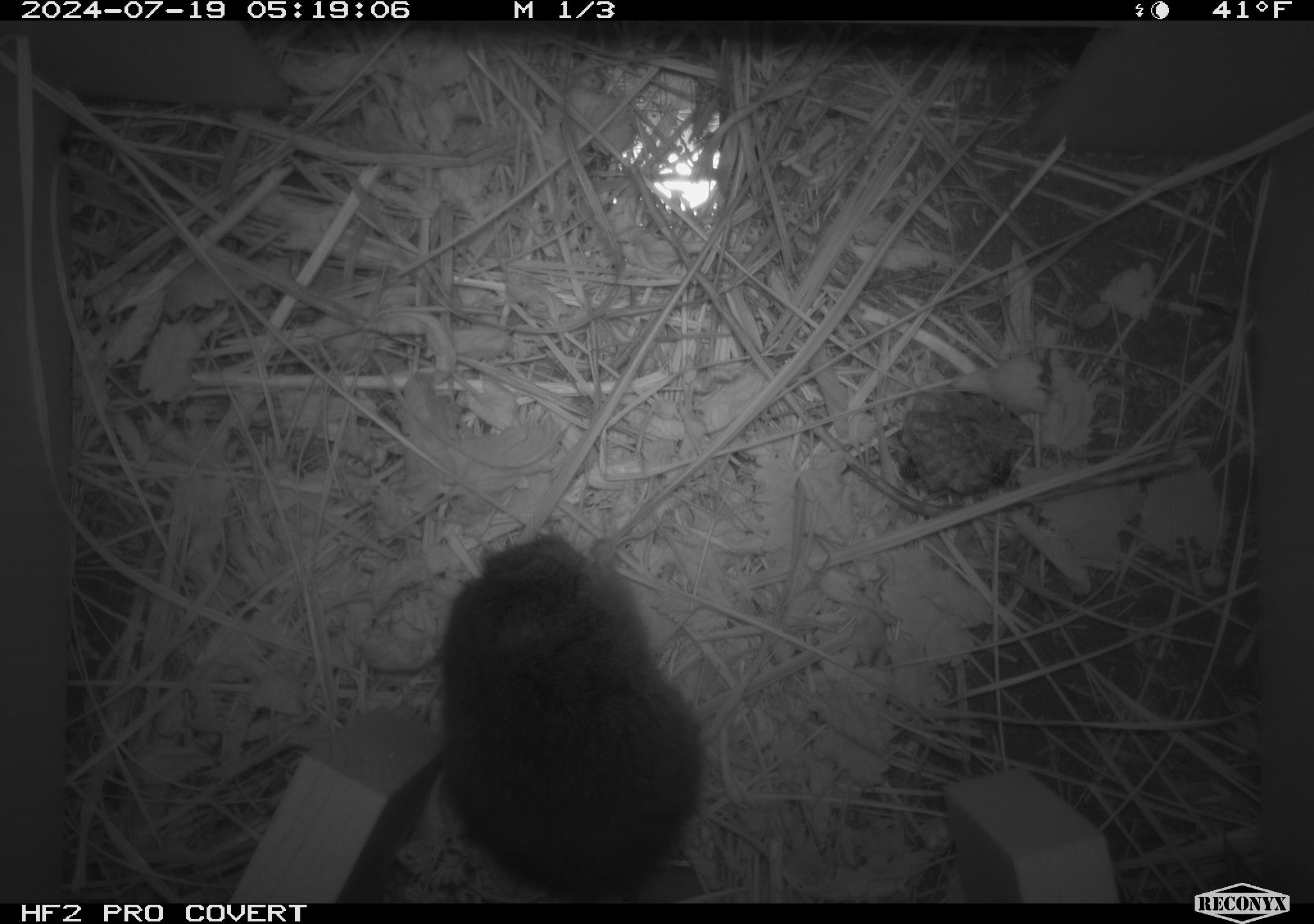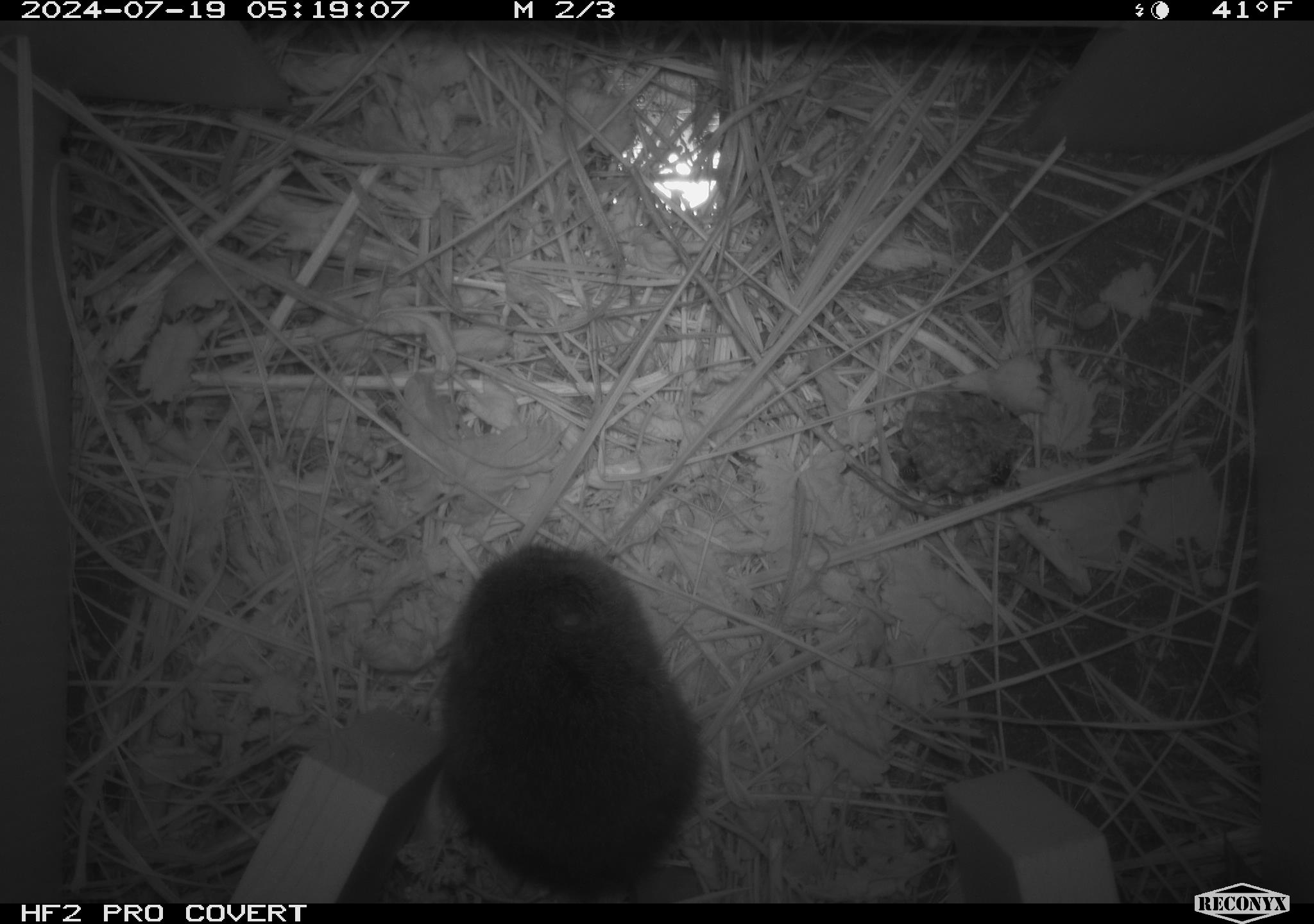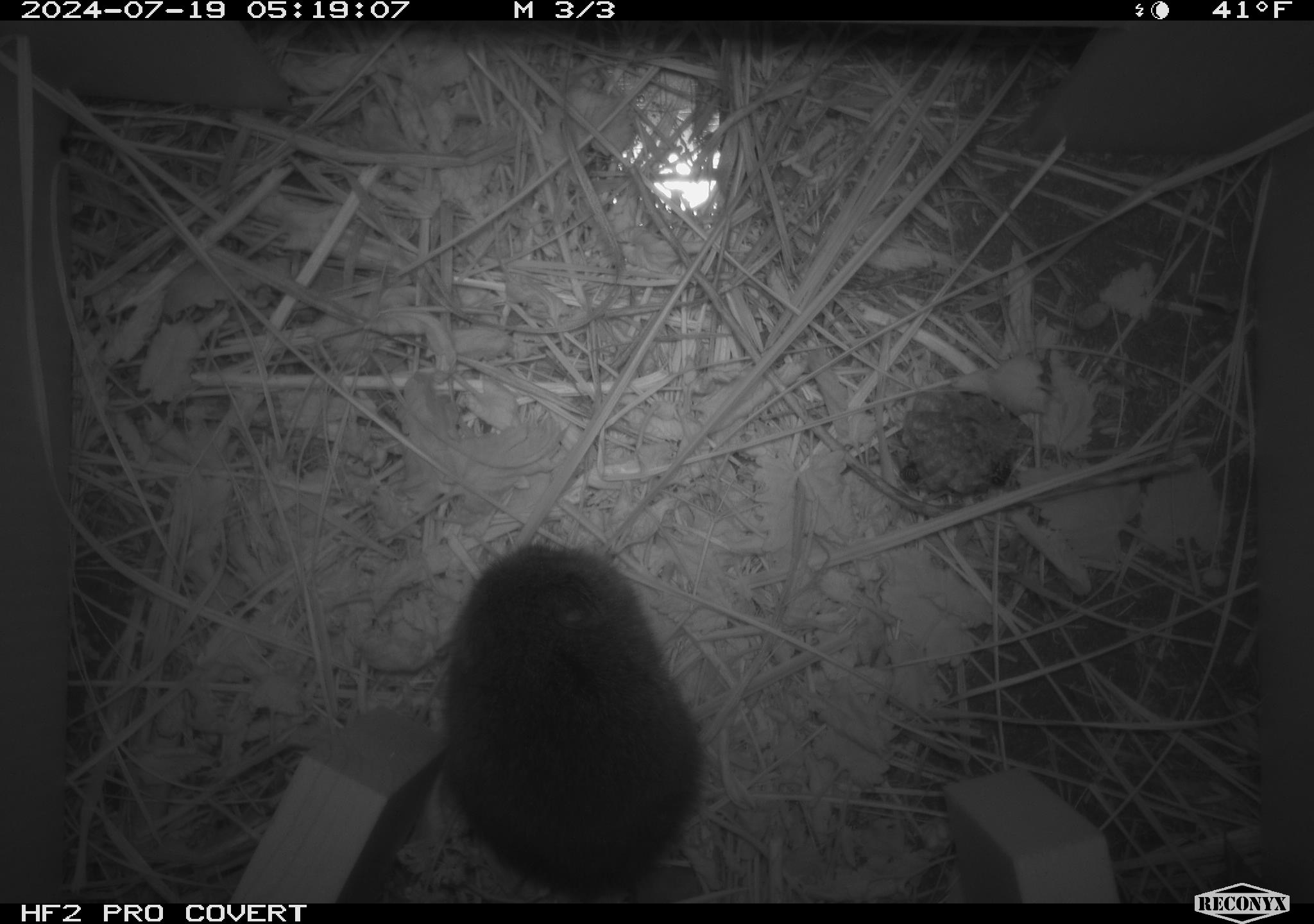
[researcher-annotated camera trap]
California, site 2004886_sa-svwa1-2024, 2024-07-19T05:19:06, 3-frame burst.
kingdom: Animalia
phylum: Arthropoda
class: Insecta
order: Hymenoptera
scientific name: Hymenoptera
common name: ants, bees, wasps, and sawflies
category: hymenoptera order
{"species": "hymenoptera order (ants, bees, wasps, and sawflies) (Hymenoptera)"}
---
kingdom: Animalia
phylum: Chordata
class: Mammalia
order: Rodentia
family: Cricetidae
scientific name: Arvicolinae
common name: voles, lemmings, and muskrats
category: arvicolinae subfamily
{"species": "arvicolinae subfamily (voles, lemmings, and muskrats) (Arvicolinae)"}